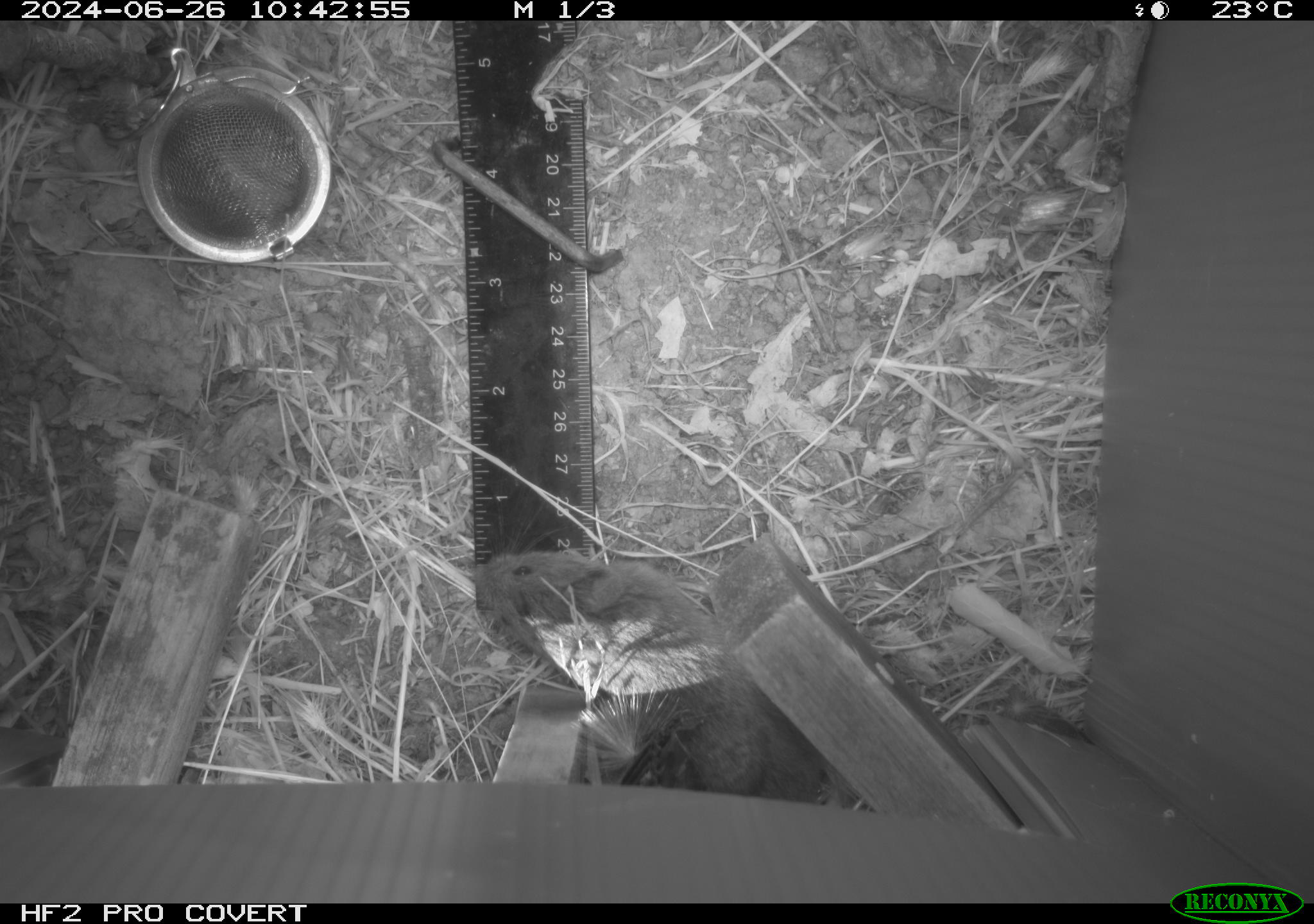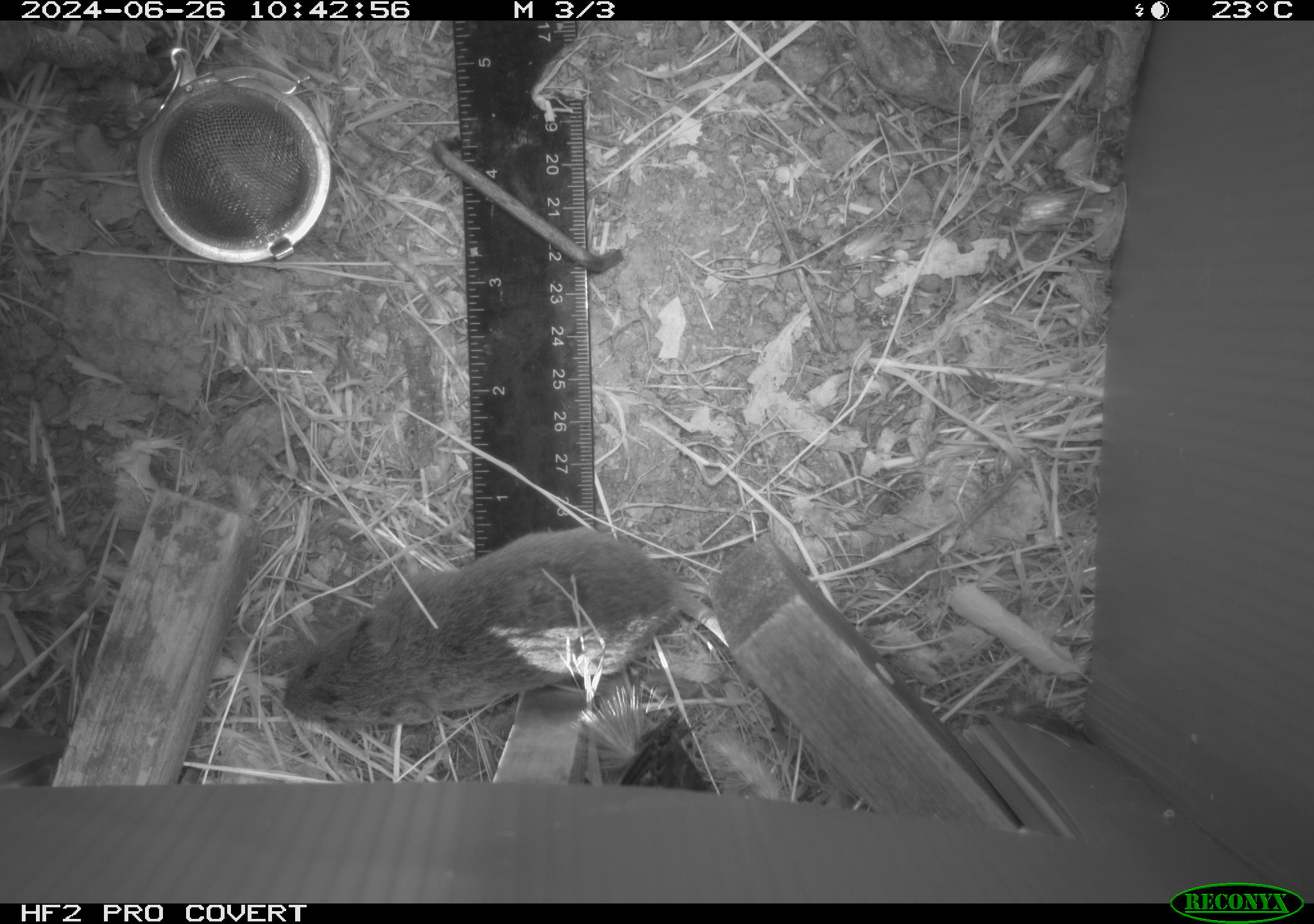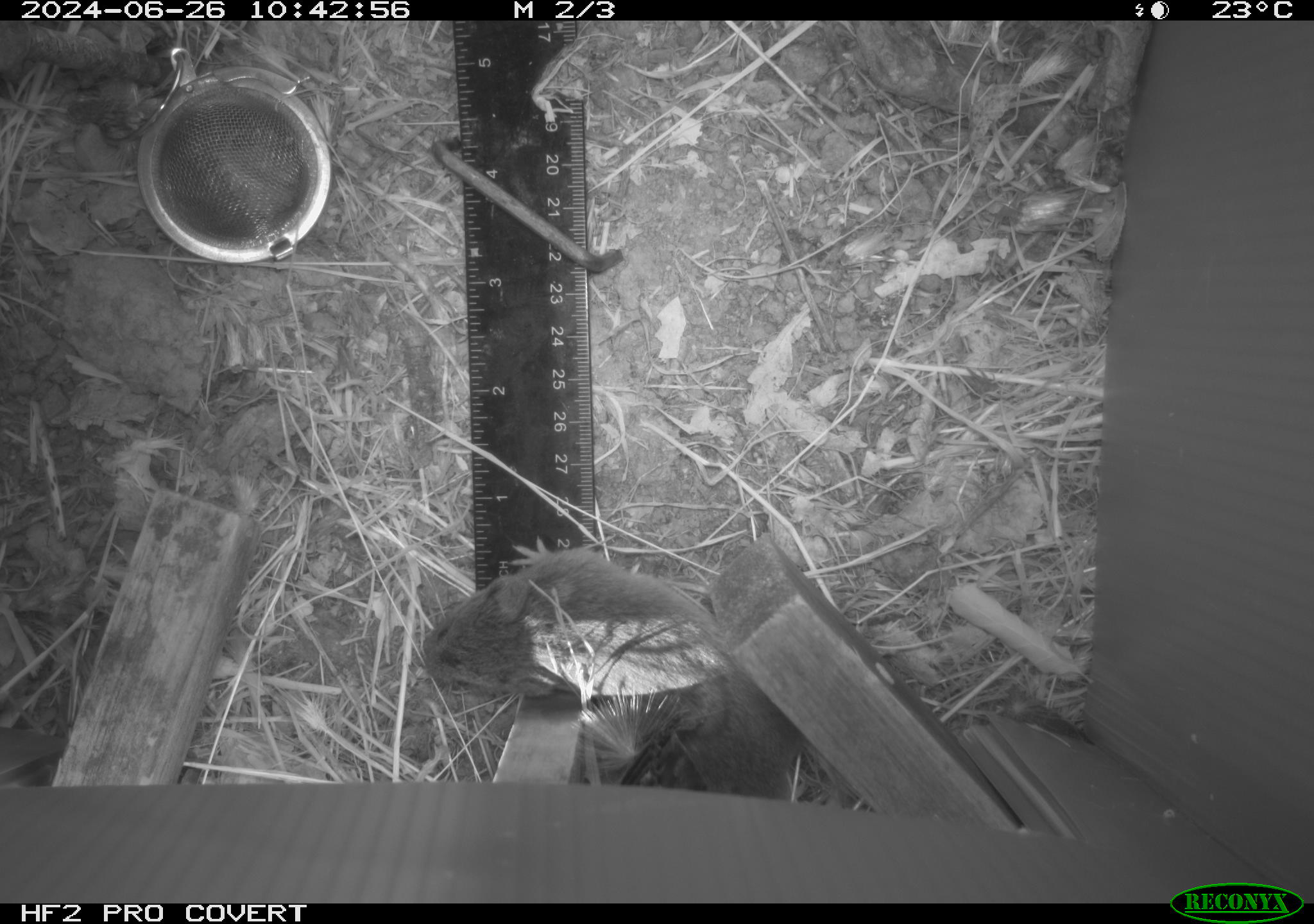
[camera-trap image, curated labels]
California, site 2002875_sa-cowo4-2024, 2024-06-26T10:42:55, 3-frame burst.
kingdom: Animalia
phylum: Chordata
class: Mammalia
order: Rodentia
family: Cricetidae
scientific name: Arvicolinae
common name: voles, lemmings, and muskrats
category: arvicolinae subfamily